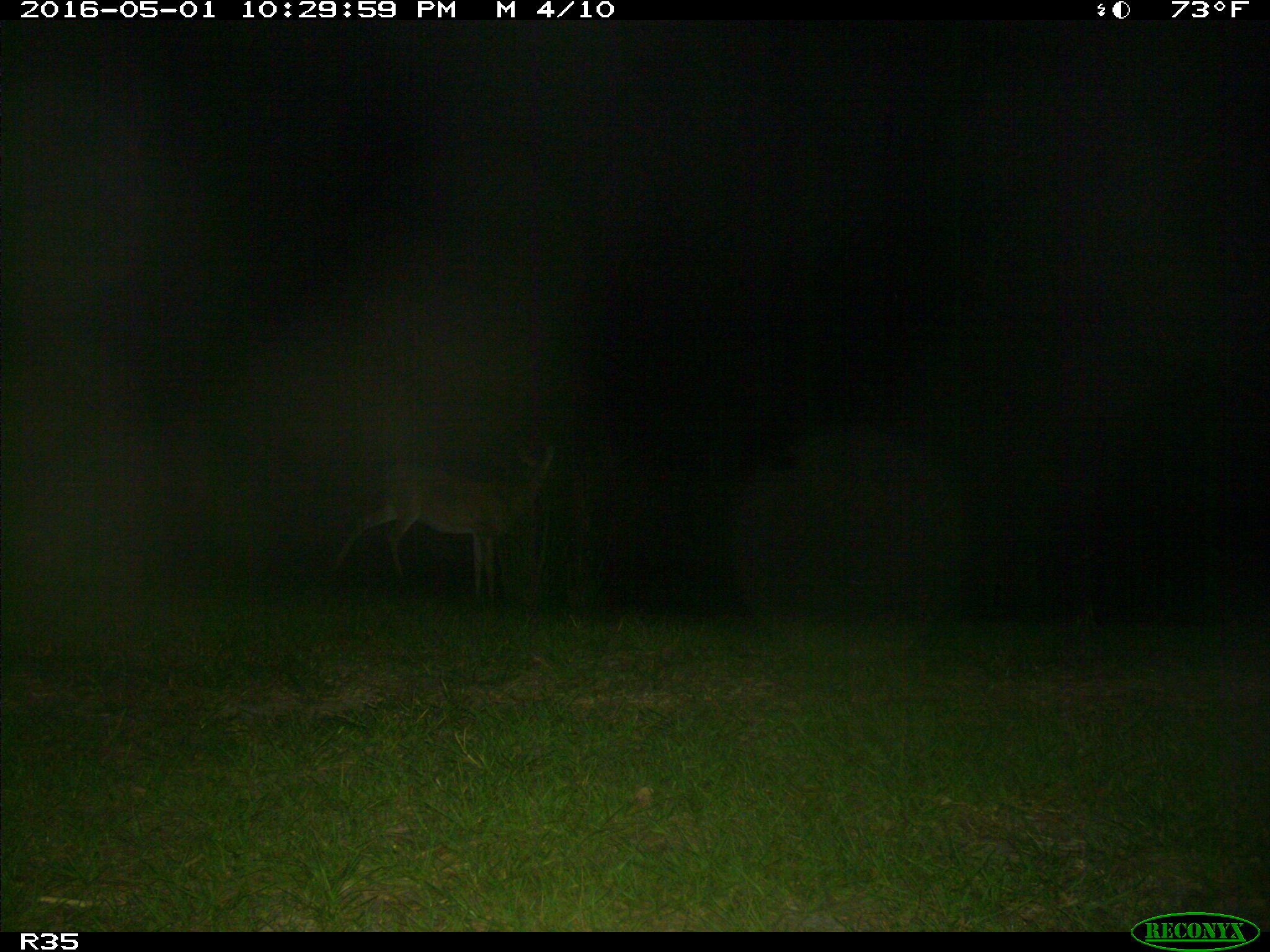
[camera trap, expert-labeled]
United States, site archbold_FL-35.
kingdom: Animalia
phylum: Chordata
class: Mammalia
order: Artiodactyla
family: Cervidae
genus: Odocoileus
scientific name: Odocoileus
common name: deer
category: unidentified deer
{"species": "unidentified deer (deer) (Odocoileus)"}